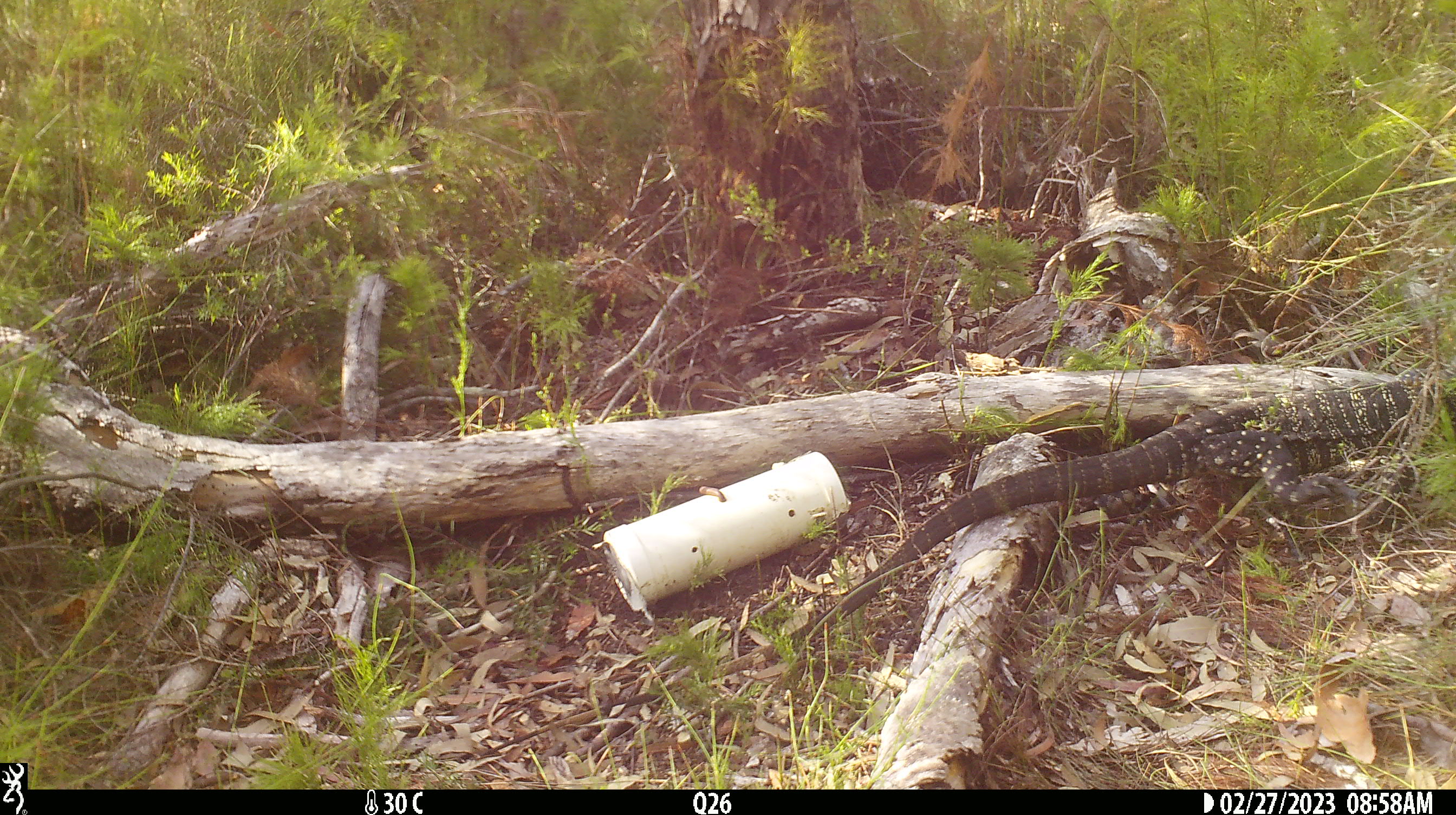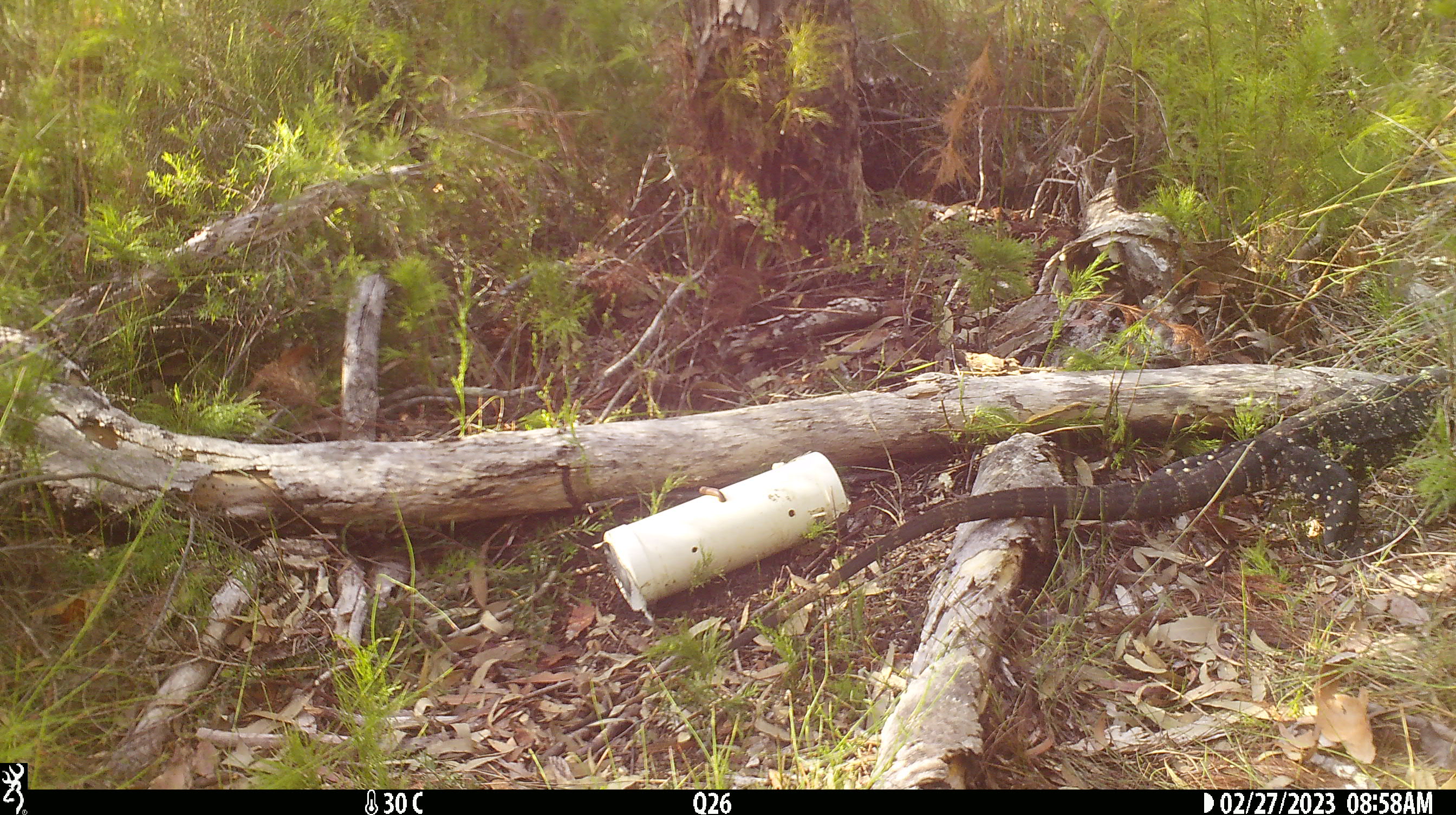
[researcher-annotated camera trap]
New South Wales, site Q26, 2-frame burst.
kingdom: Animalia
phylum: Chordata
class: Reptilia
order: Squamata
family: Varanidae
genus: Varanus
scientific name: Varanus varius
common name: lace monitor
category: goanna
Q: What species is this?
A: Goanna (lace monitor) (Varanus varius).